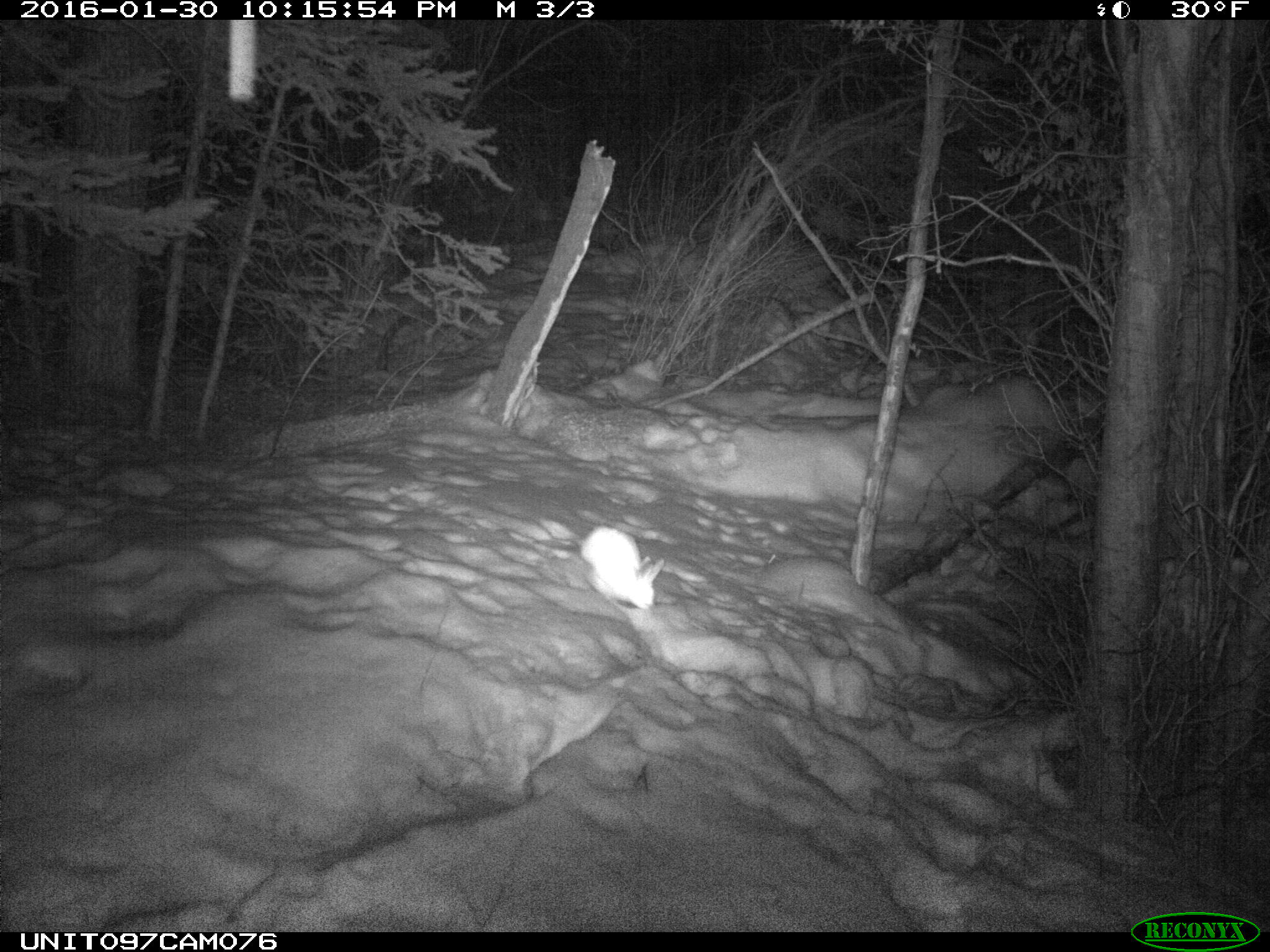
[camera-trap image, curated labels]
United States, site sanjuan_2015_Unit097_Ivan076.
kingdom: Animalia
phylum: Chordata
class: Mammalia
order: Lagomorpha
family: Leporidae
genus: Lepus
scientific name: Lepus americanus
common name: snowshoe hare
Lepus americanus (snowshoe hare).